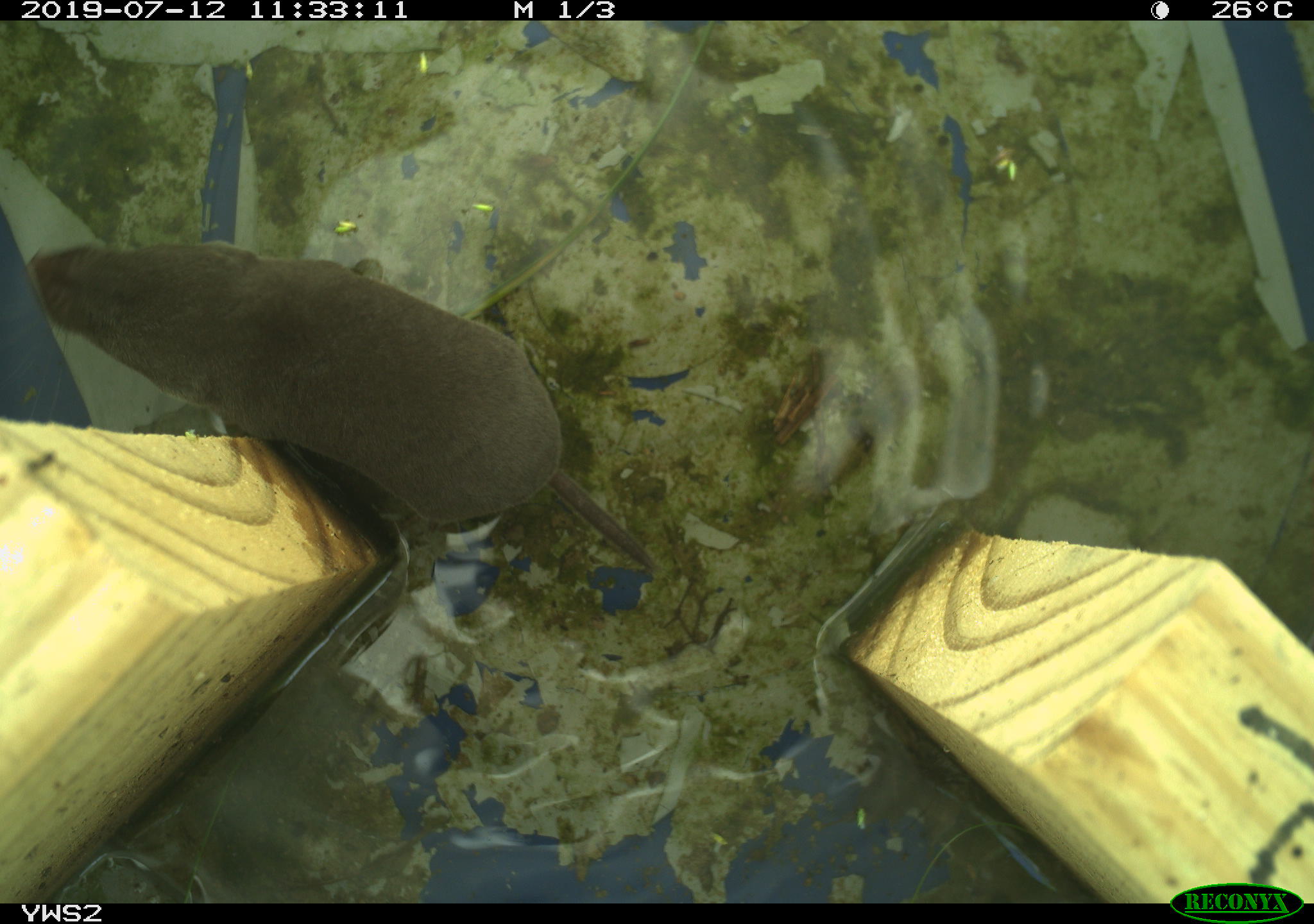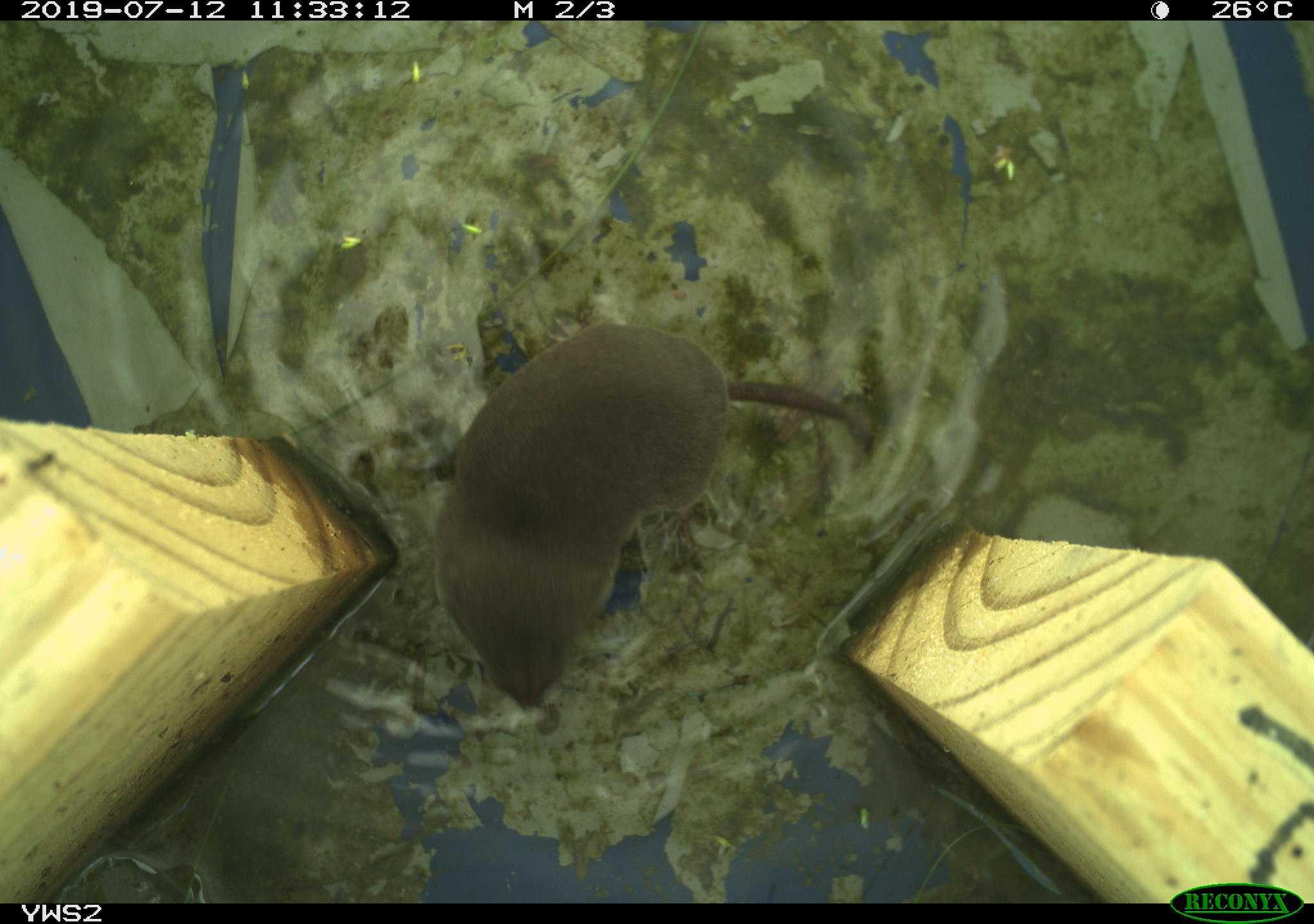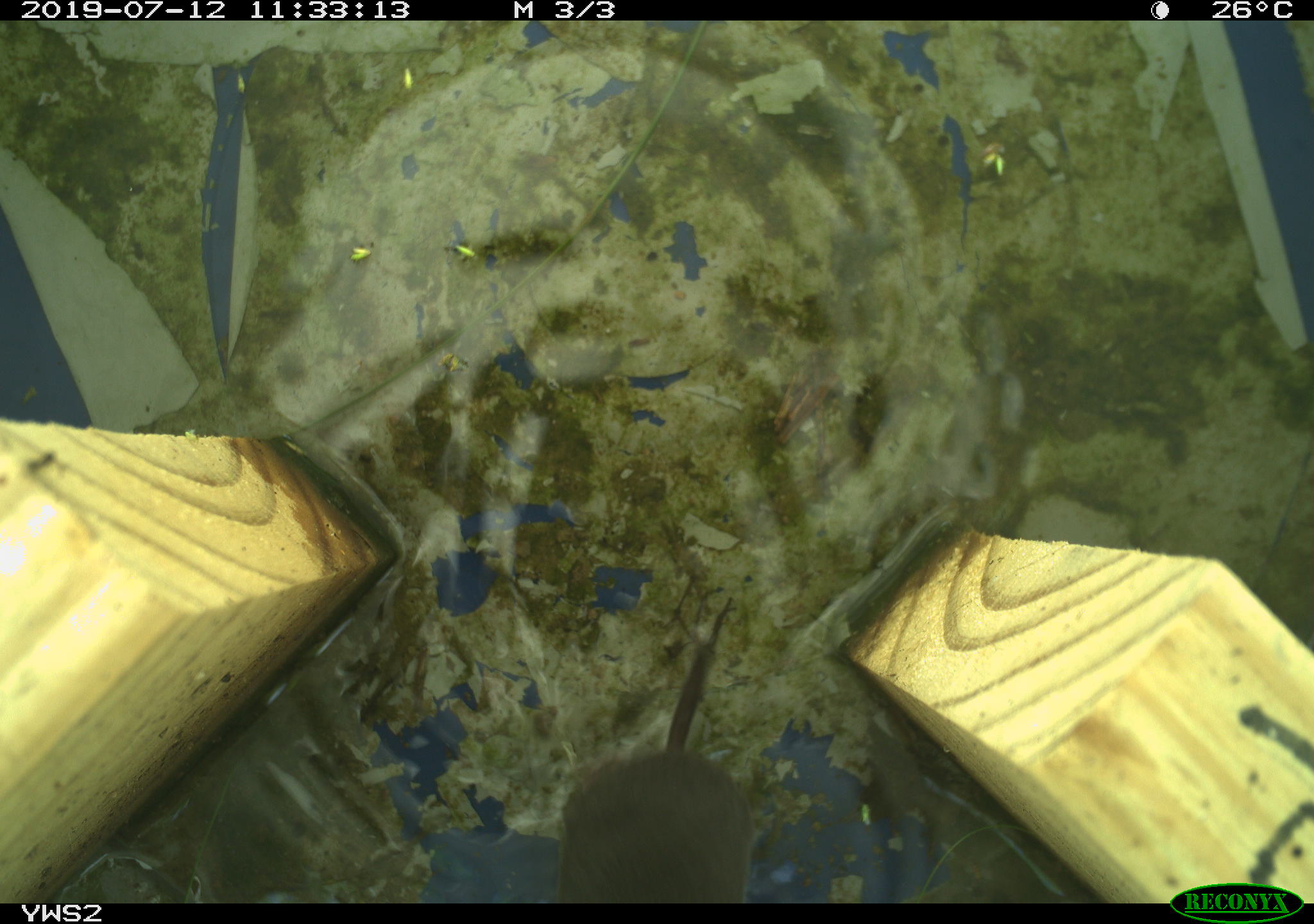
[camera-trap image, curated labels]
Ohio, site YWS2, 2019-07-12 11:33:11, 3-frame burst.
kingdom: Animalia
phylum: Chordata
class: Mammalia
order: Rodentia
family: Cricetidae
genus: Microtus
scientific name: Microtus pennsylvanicus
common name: meadow vole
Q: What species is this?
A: Meadow vole (Microtus pennsylvanicus).